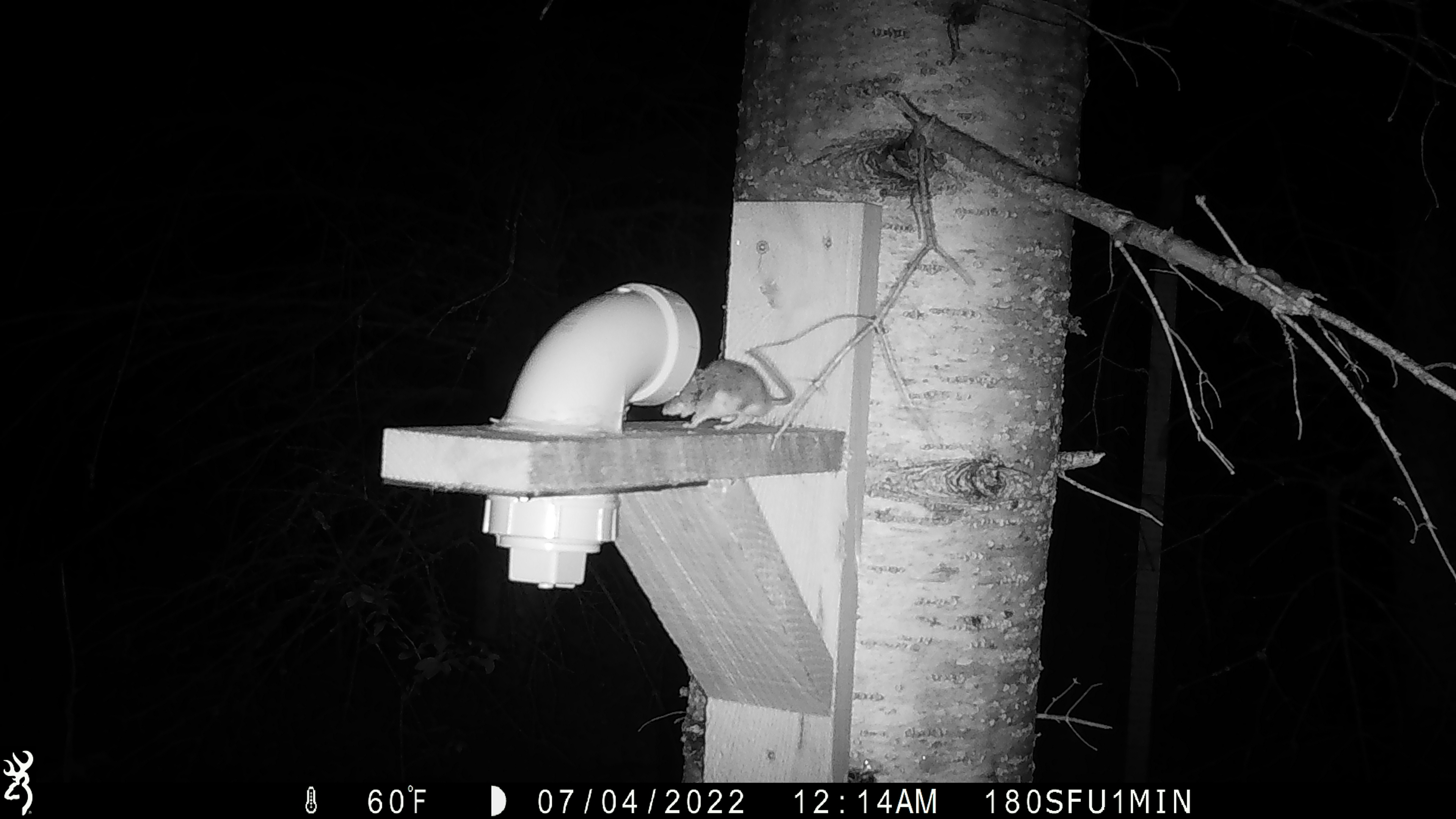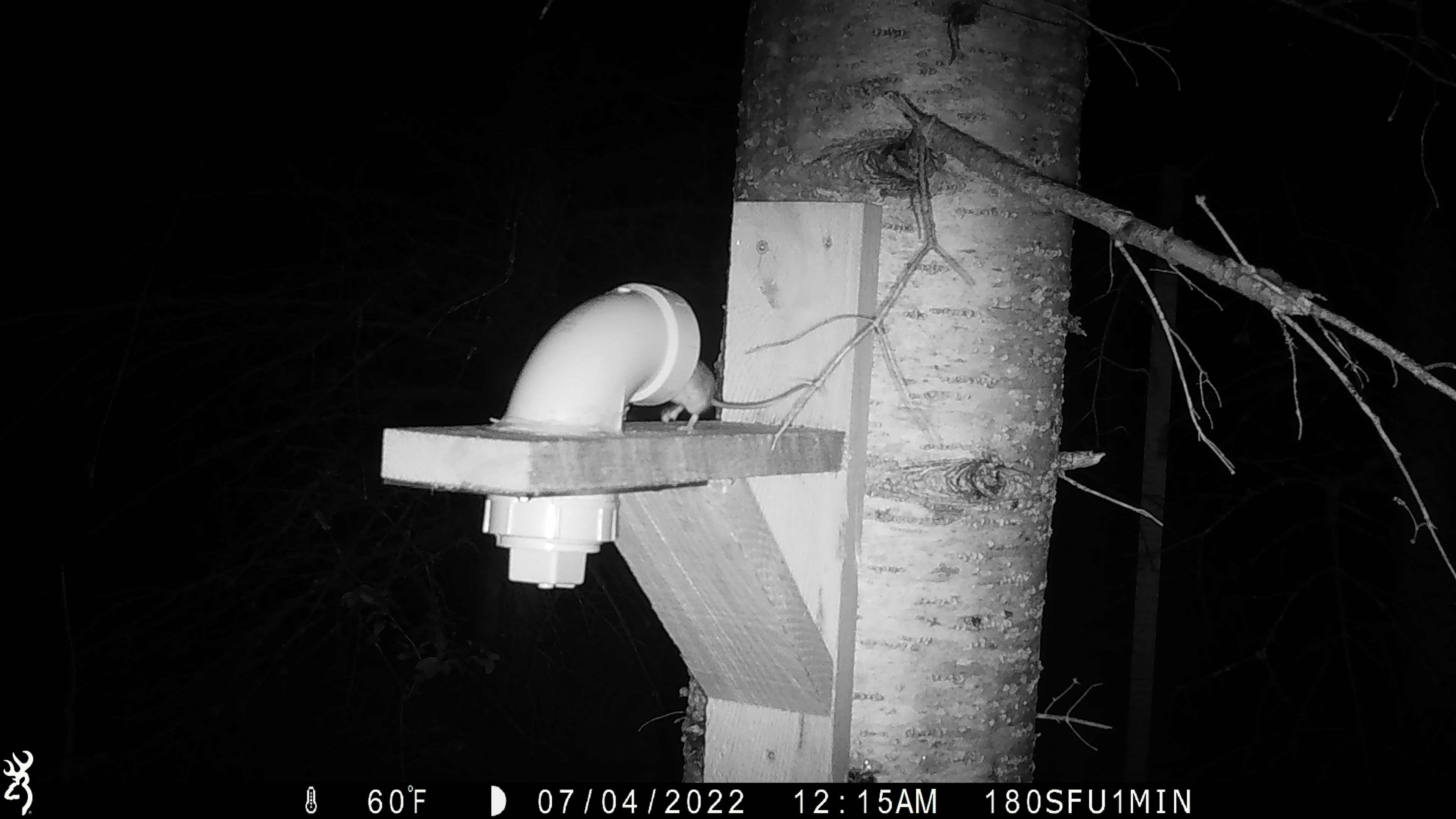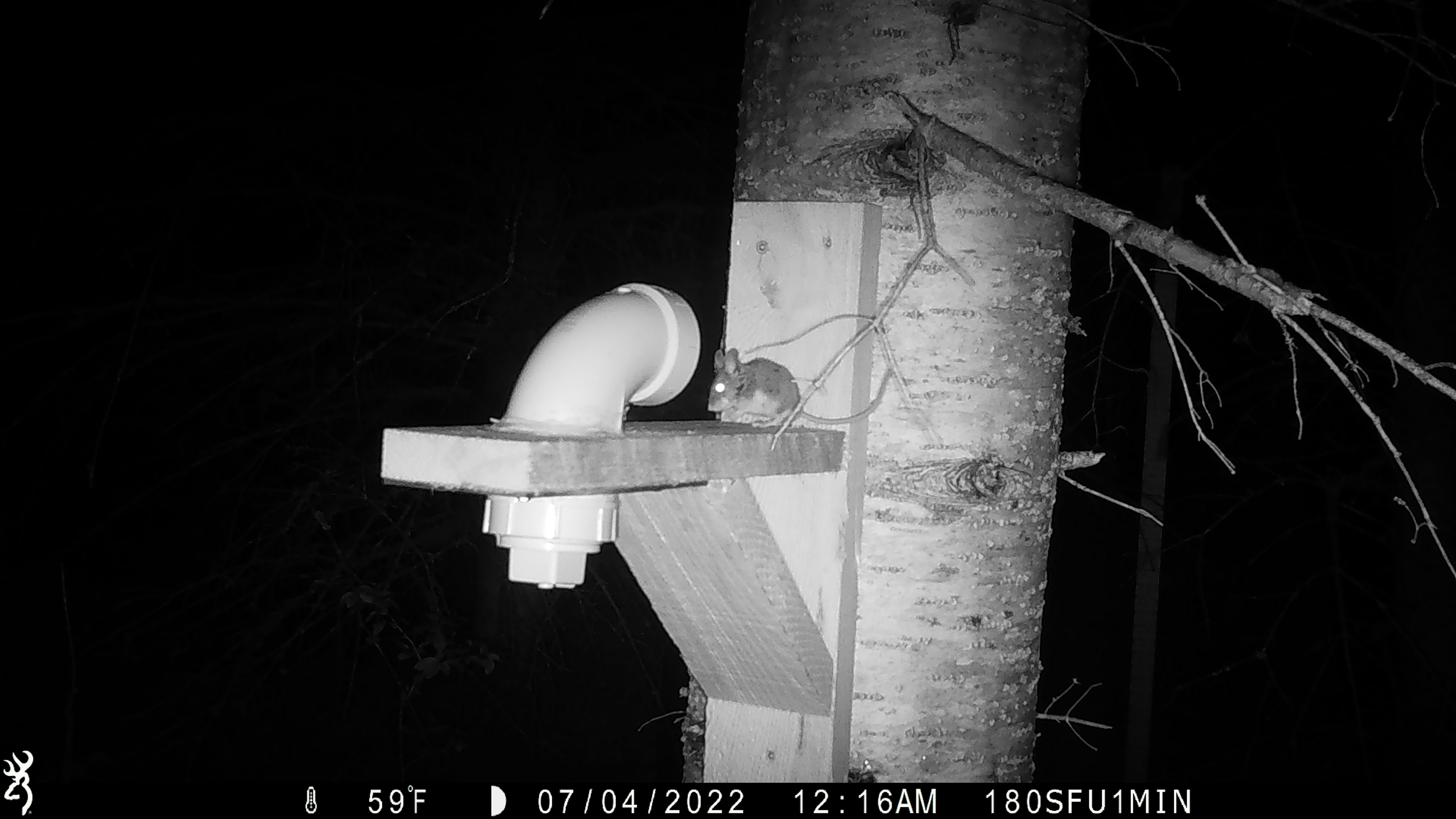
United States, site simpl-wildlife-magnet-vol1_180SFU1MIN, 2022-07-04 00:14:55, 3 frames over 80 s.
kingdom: Animalia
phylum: Chordata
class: Mammalia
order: Rodentia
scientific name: Rodentia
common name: mouse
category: mouse sp.